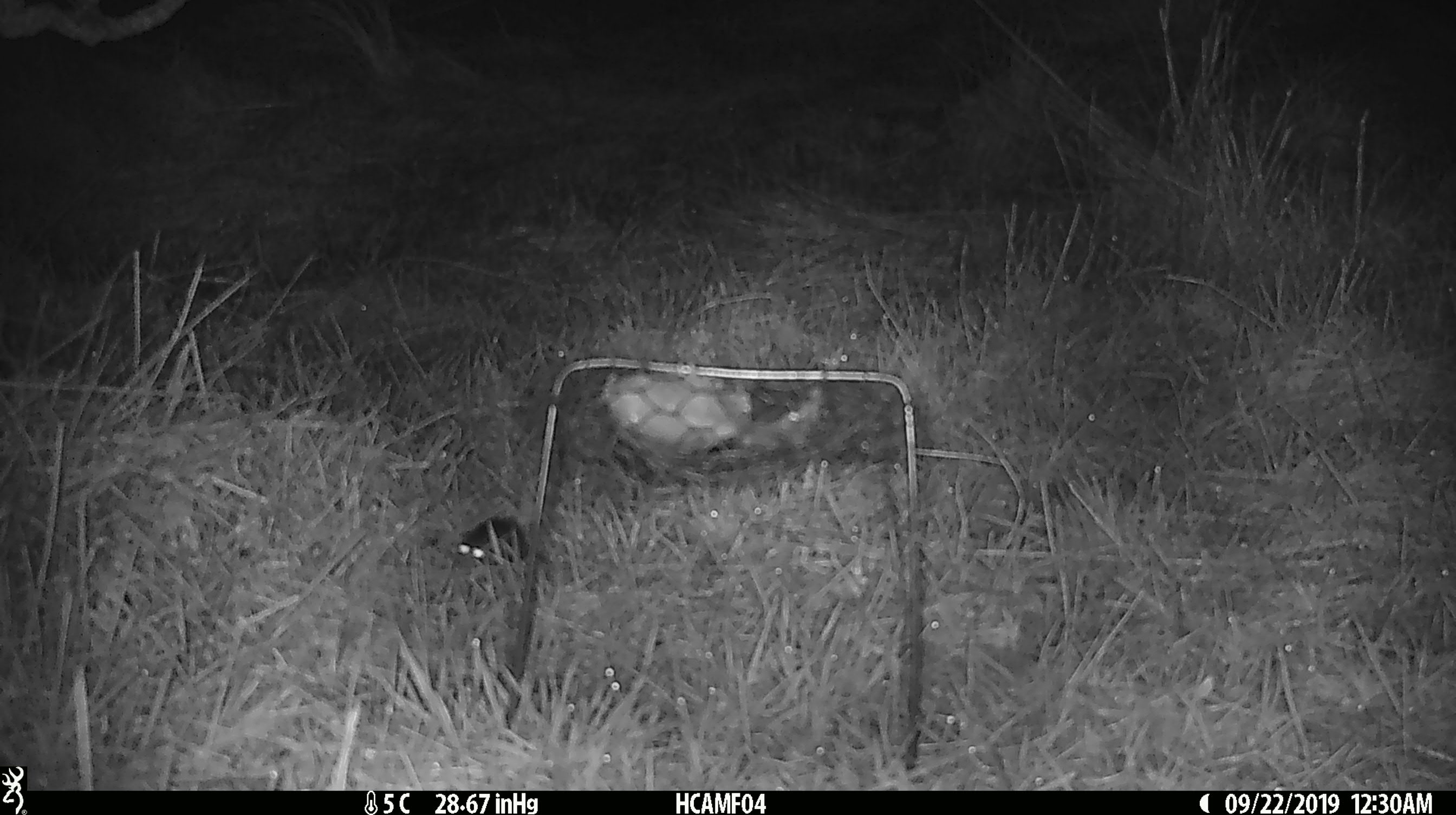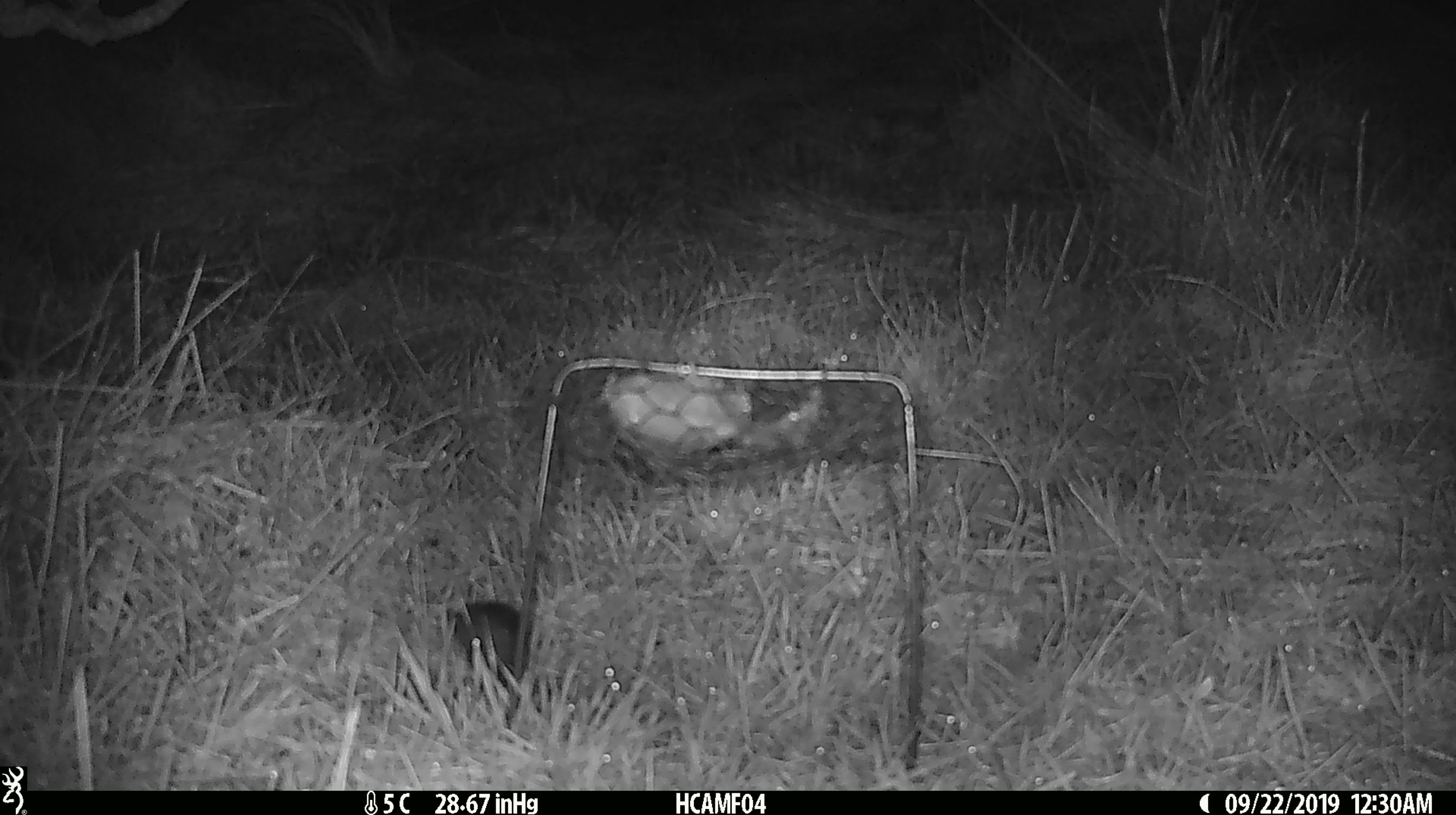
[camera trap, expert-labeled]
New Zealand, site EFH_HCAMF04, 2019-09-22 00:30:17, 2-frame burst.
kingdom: Animalia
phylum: Chordata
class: Mammalia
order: Rodentia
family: Muridae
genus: Mus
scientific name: Mus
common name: mouse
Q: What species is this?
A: Mouse (Mus).